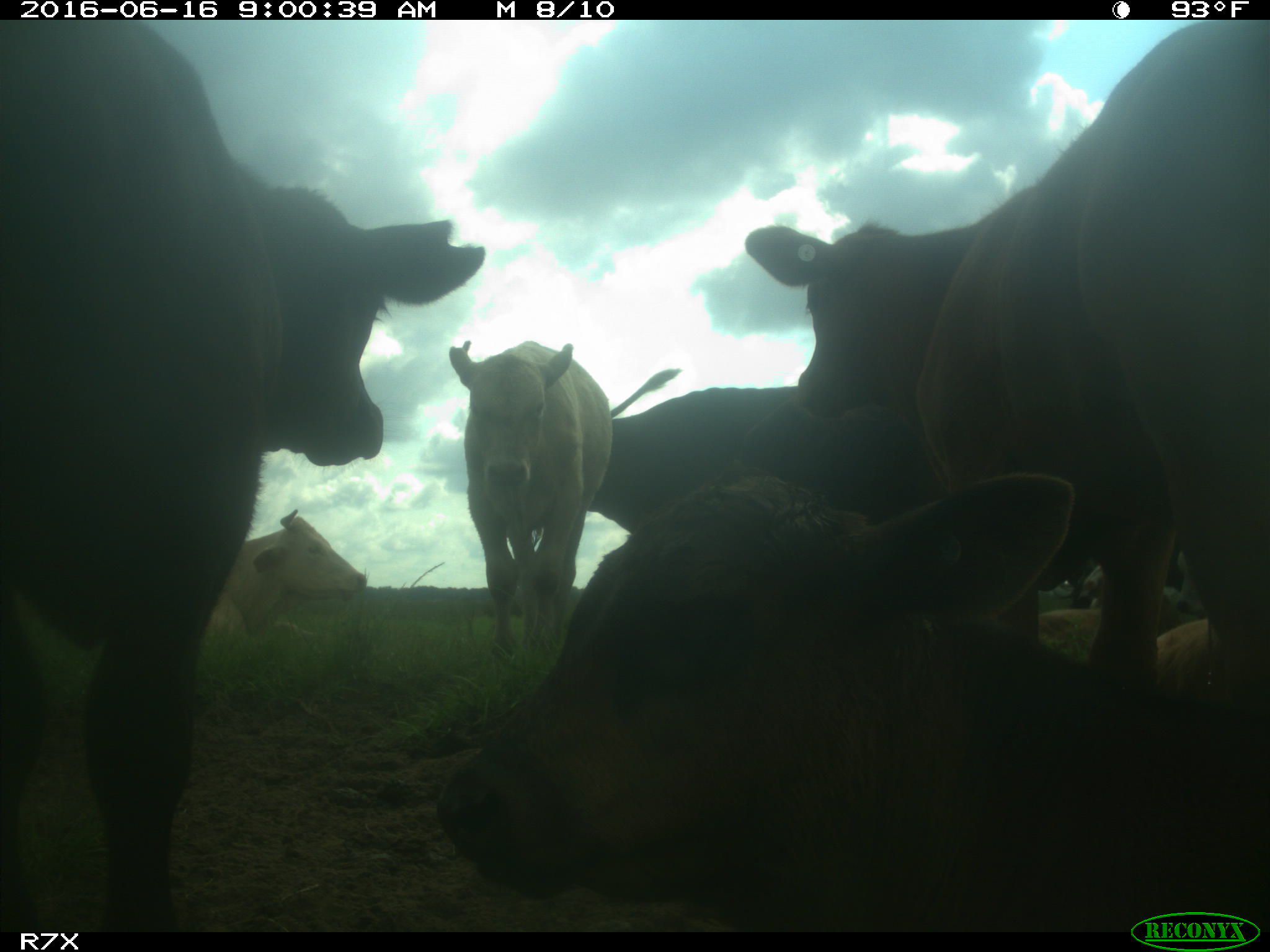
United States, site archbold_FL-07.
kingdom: Animalia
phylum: Chordata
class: Mammalia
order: Artiodactyla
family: Bovidae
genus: Bos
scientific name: Bos taurus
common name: domestic cow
Bos taurus (domestic cow).